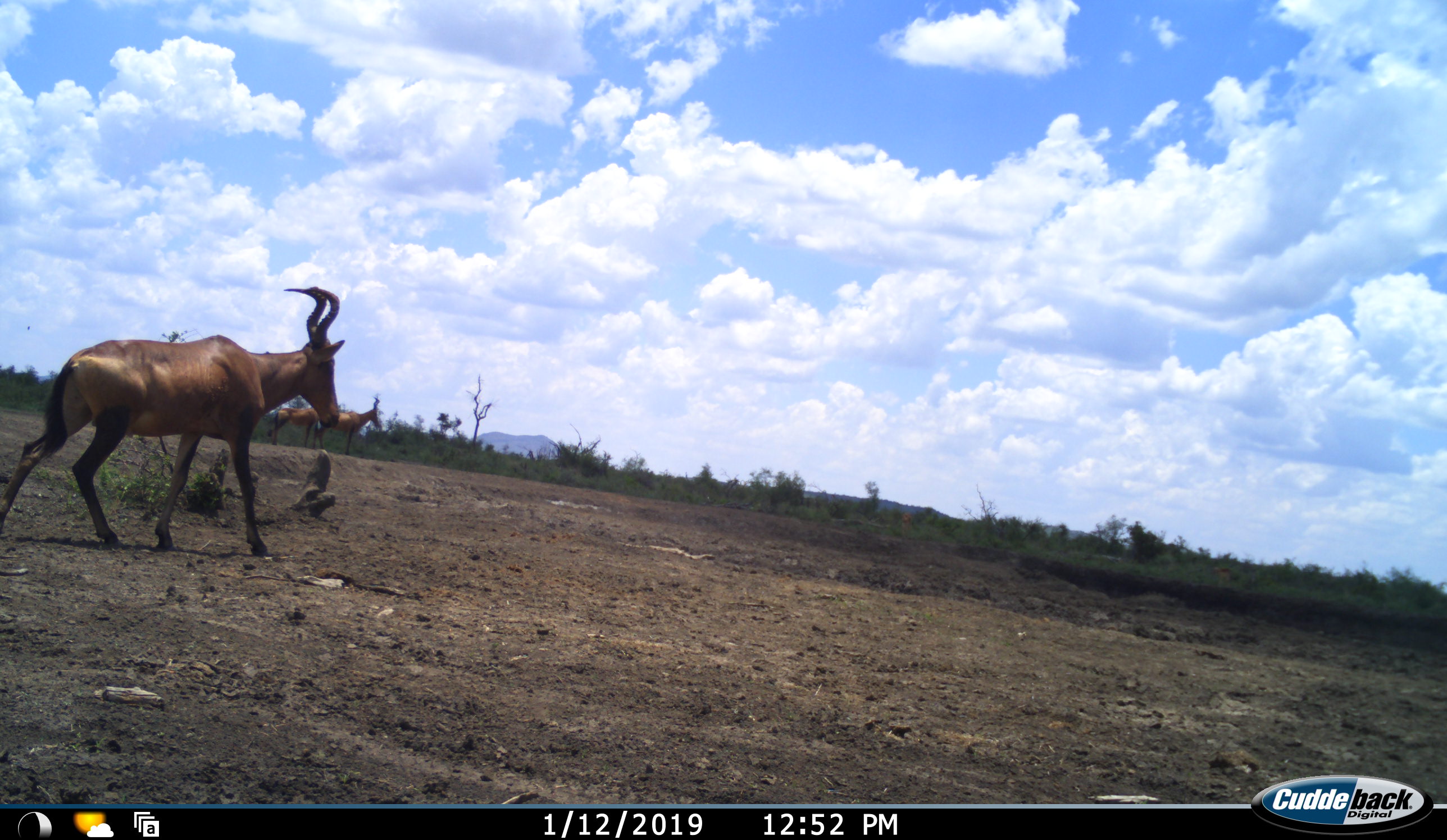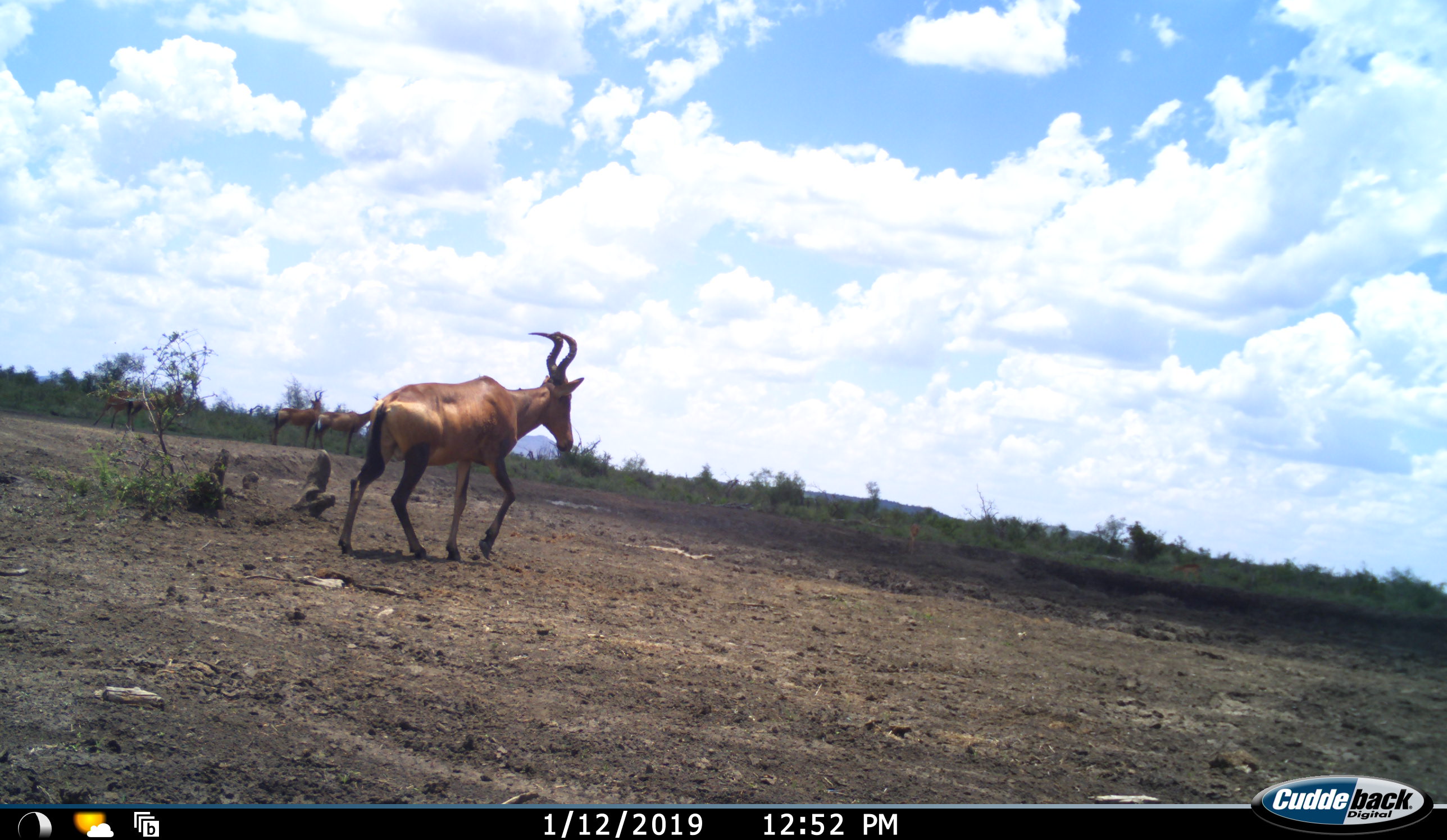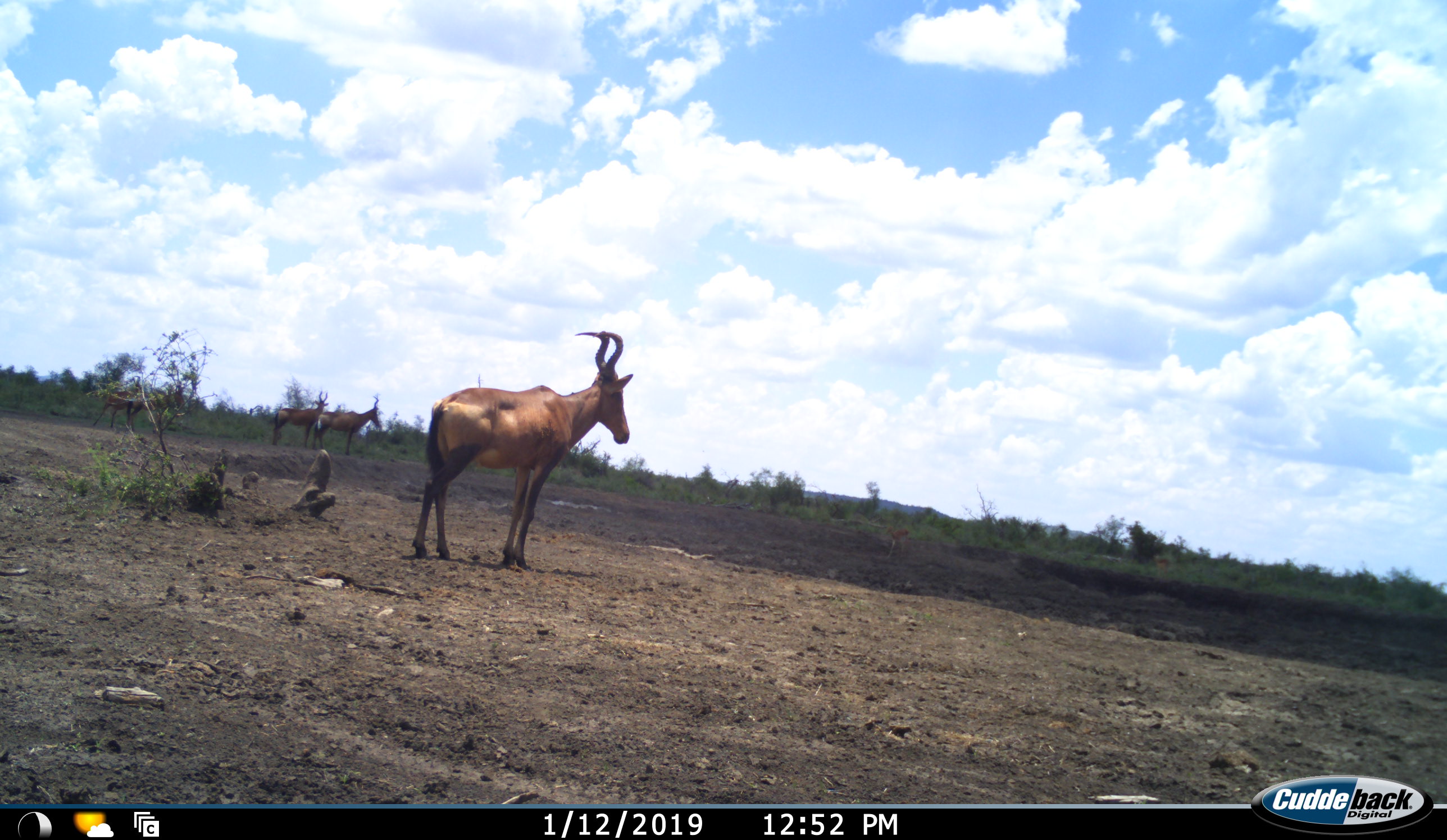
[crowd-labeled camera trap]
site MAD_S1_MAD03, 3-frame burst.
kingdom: Animalia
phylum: Chordata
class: Mammalia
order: Artiodactyla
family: Bovidae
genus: Alcelaphus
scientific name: Alcelaphus buselaphus caama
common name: red hartebeest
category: hartebeestred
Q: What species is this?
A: Hartebeestred (red hartebeest) (Alcelaphus buselaphus caama).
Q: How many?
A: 4.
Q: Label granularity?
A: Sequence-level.